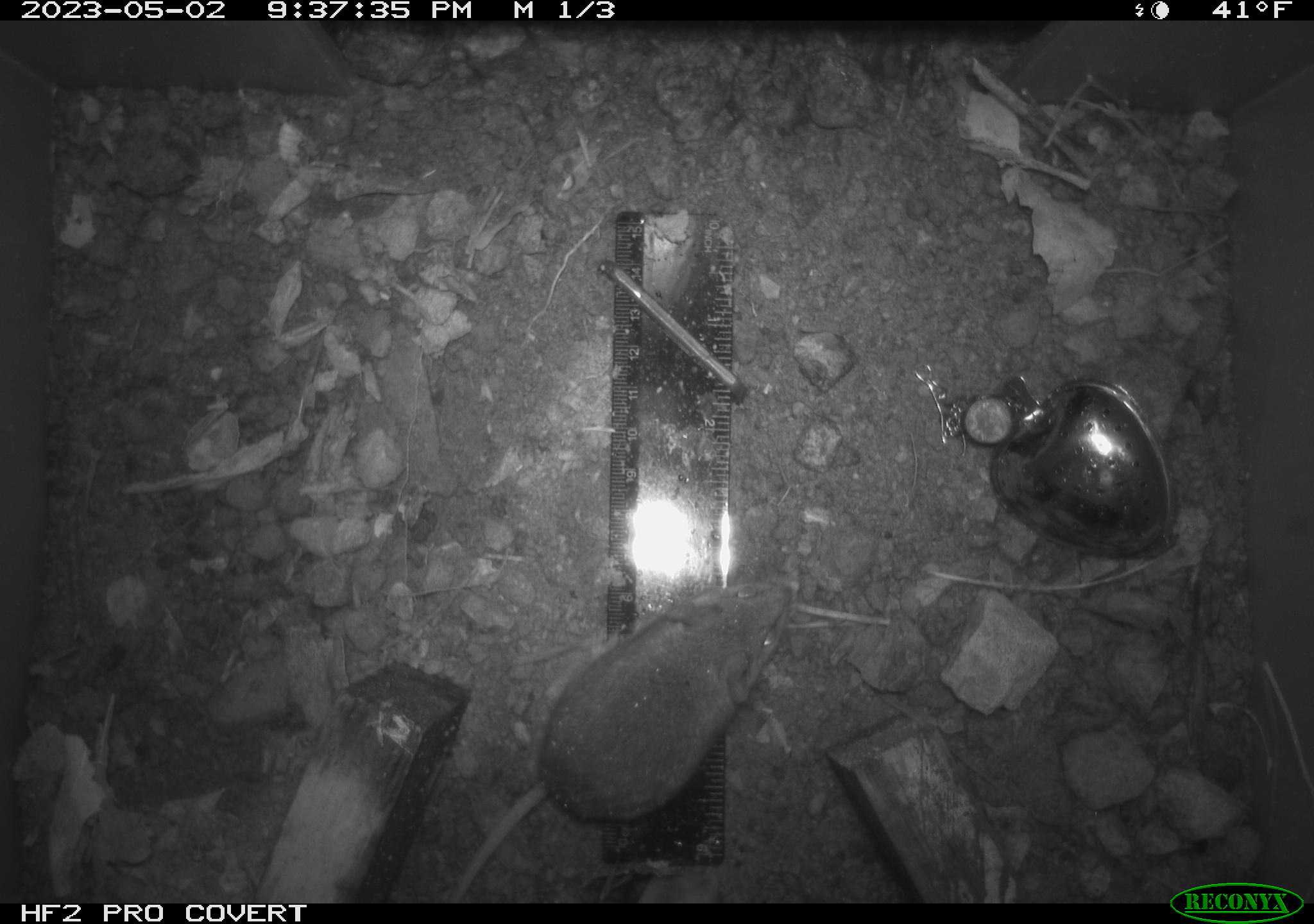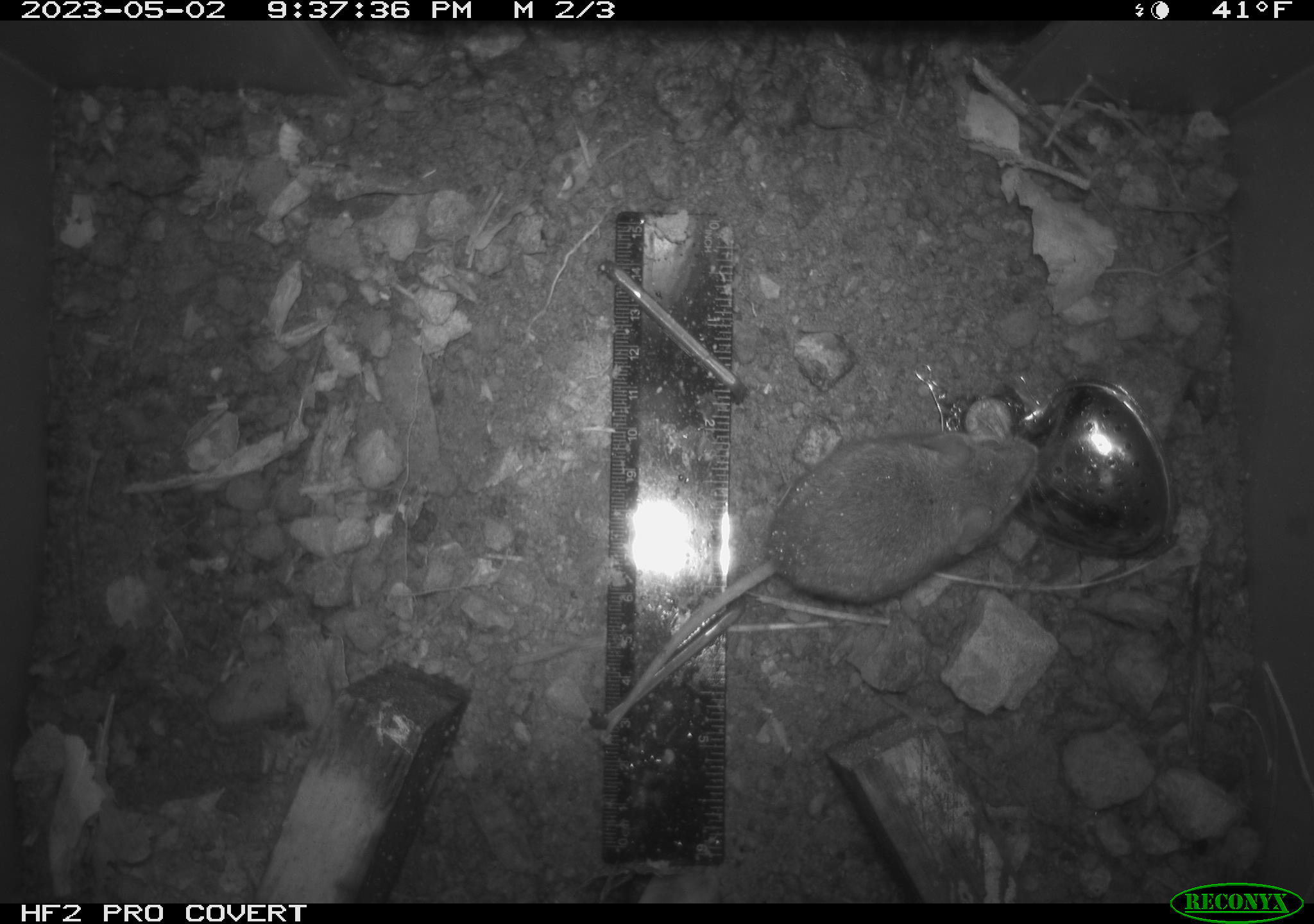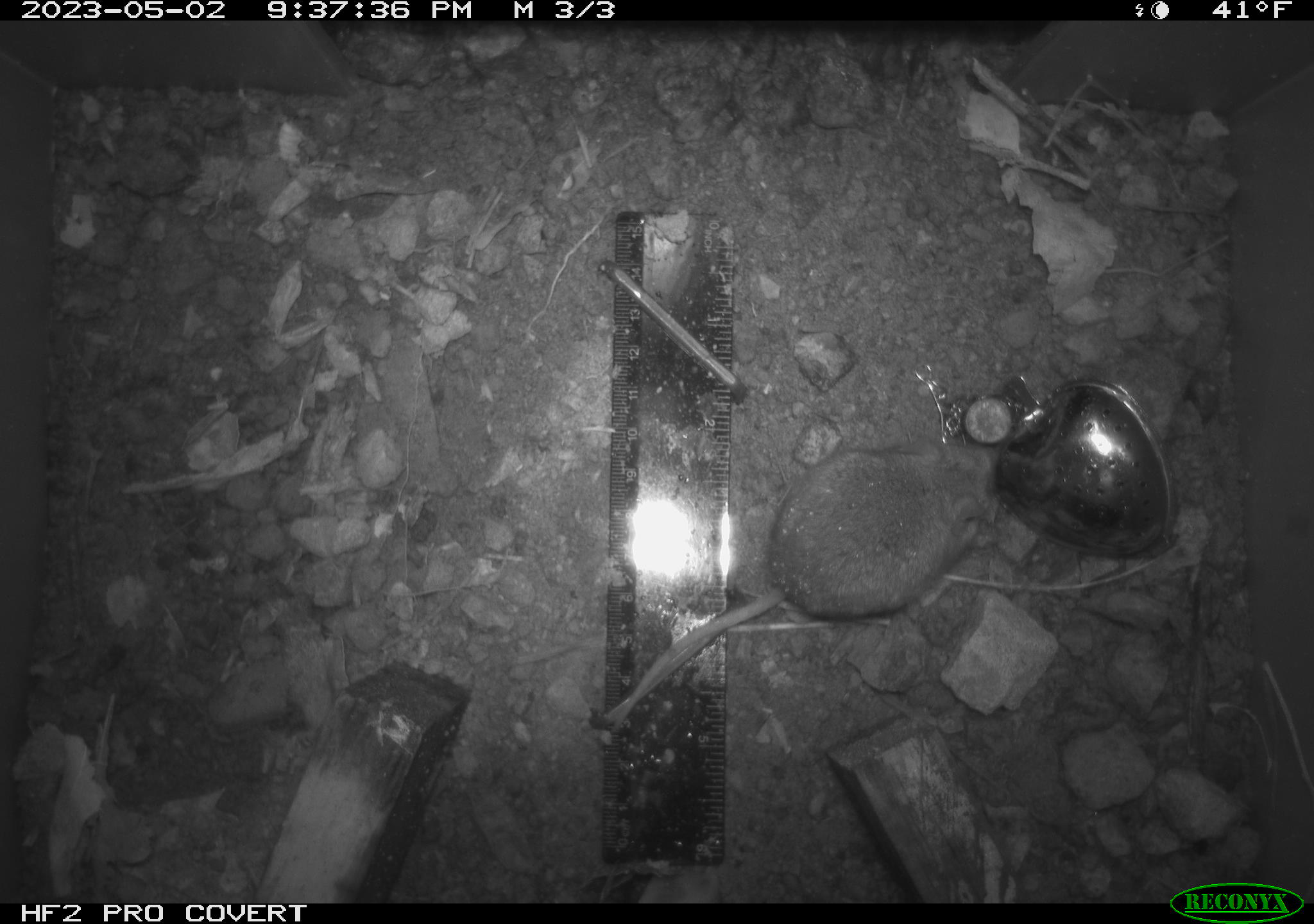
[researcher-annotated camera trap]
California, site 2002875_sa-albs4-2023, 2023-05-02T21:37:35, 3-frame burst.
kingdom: Animalia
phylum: Chordata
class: Mammalia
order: Rodentia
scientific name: Rodentia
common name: mouse species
Mouse species (Rodentia).